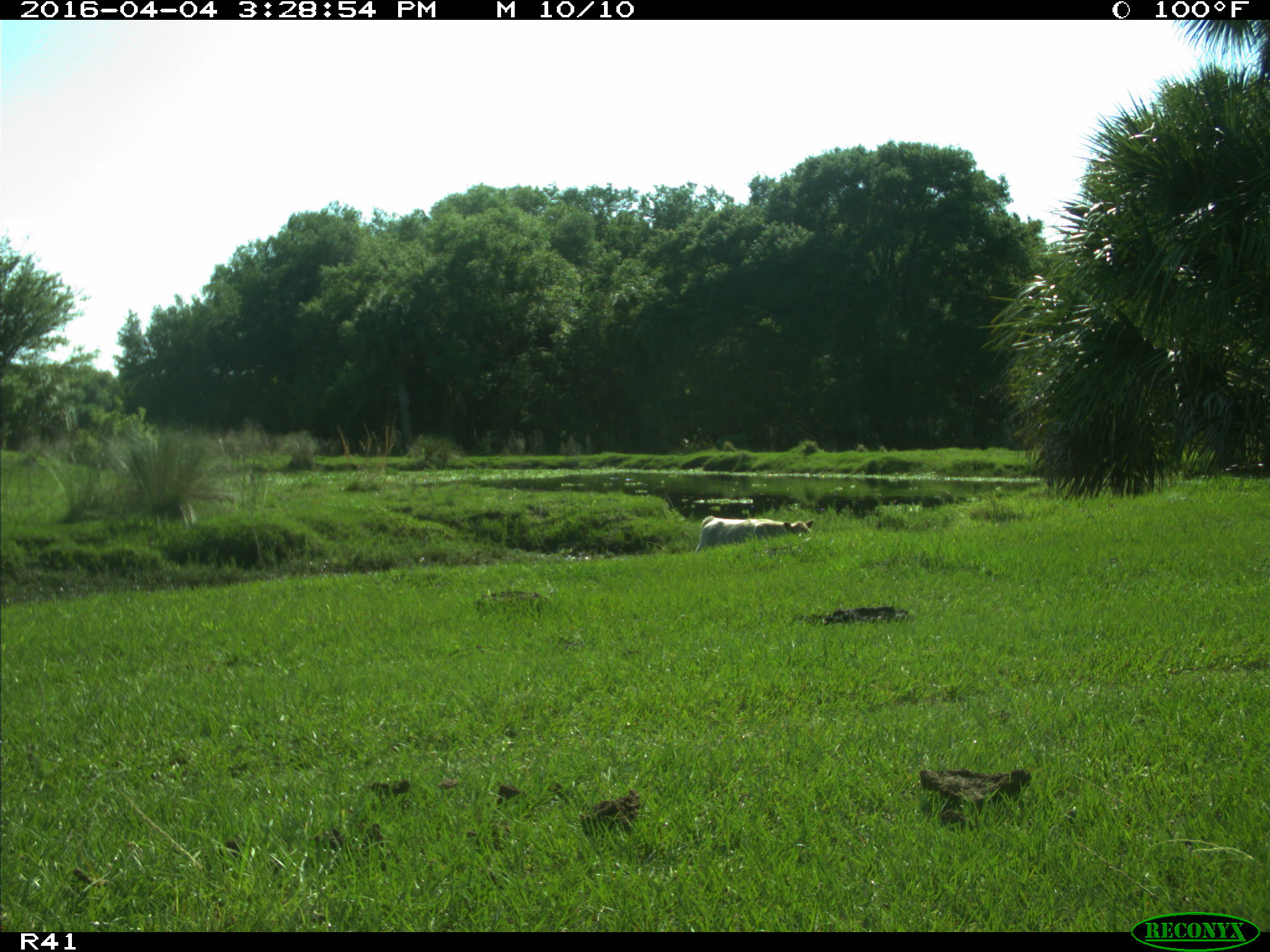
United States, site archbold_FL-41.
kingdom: Animalia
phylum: Chordata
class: Mammalia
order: Artiodactyla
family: Bovidae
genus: Bos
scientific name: Bos taurus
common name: domestic cow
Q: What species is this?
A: Bos taurus (domestic cow).